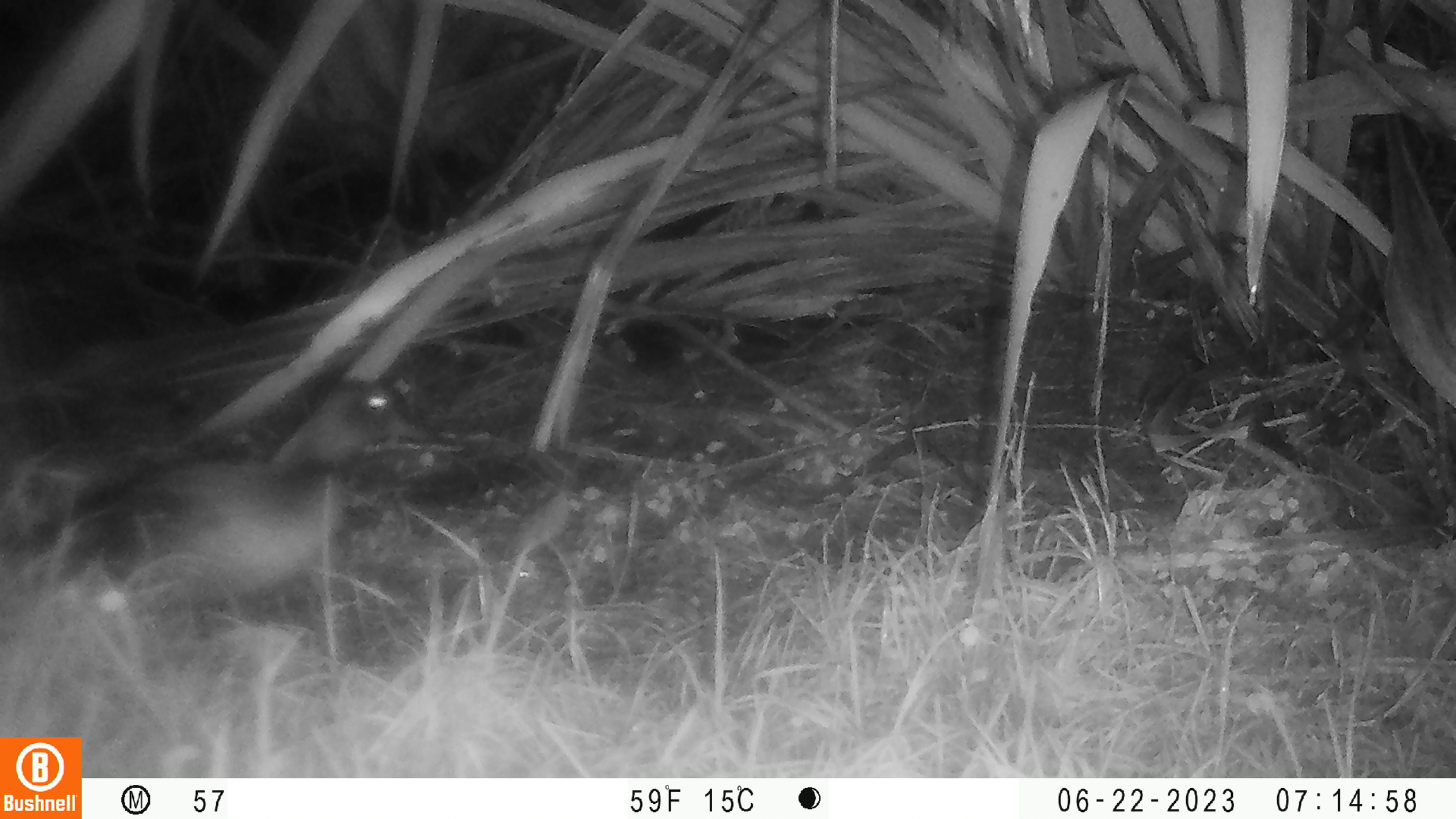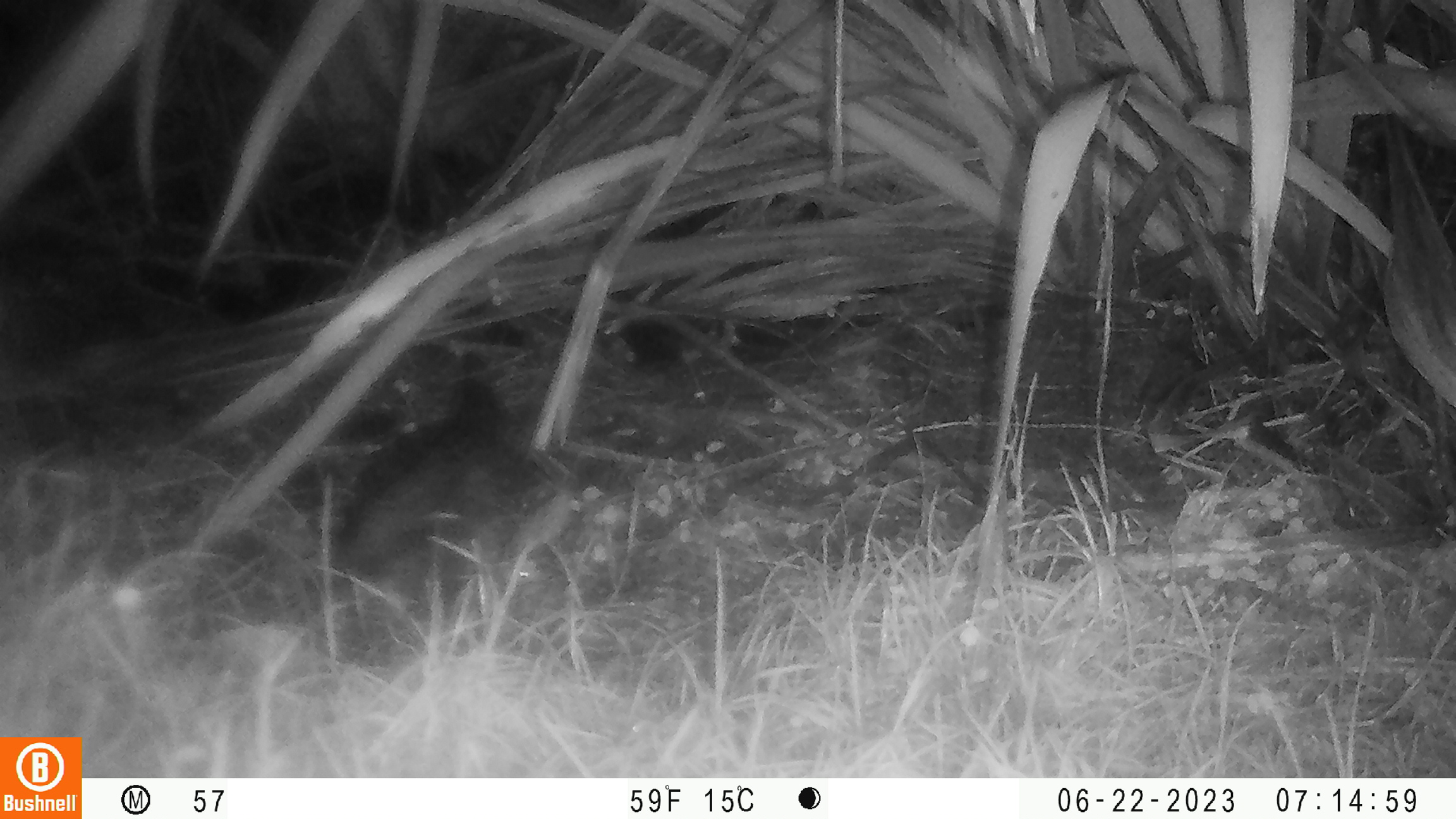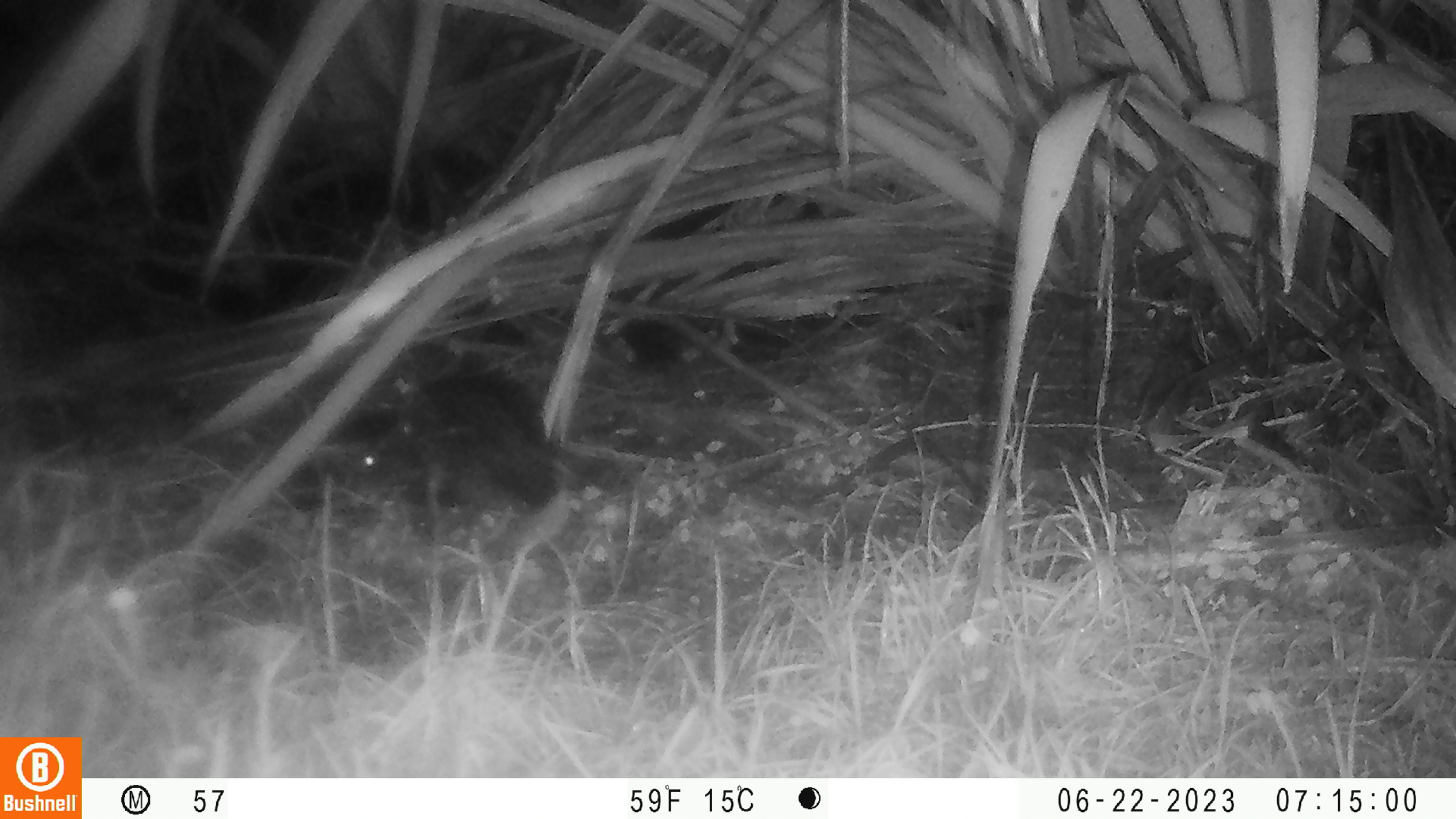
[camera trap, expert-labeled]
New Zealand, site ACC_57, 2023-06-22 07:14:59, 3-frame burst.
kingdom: Animalia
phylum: Chordata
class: Aves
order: Anseriformes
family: Anatidae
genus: Anas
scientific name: Anas chlorotis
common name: brown teal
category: pateke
Pateke (brown teal) (Anas chlorotis).